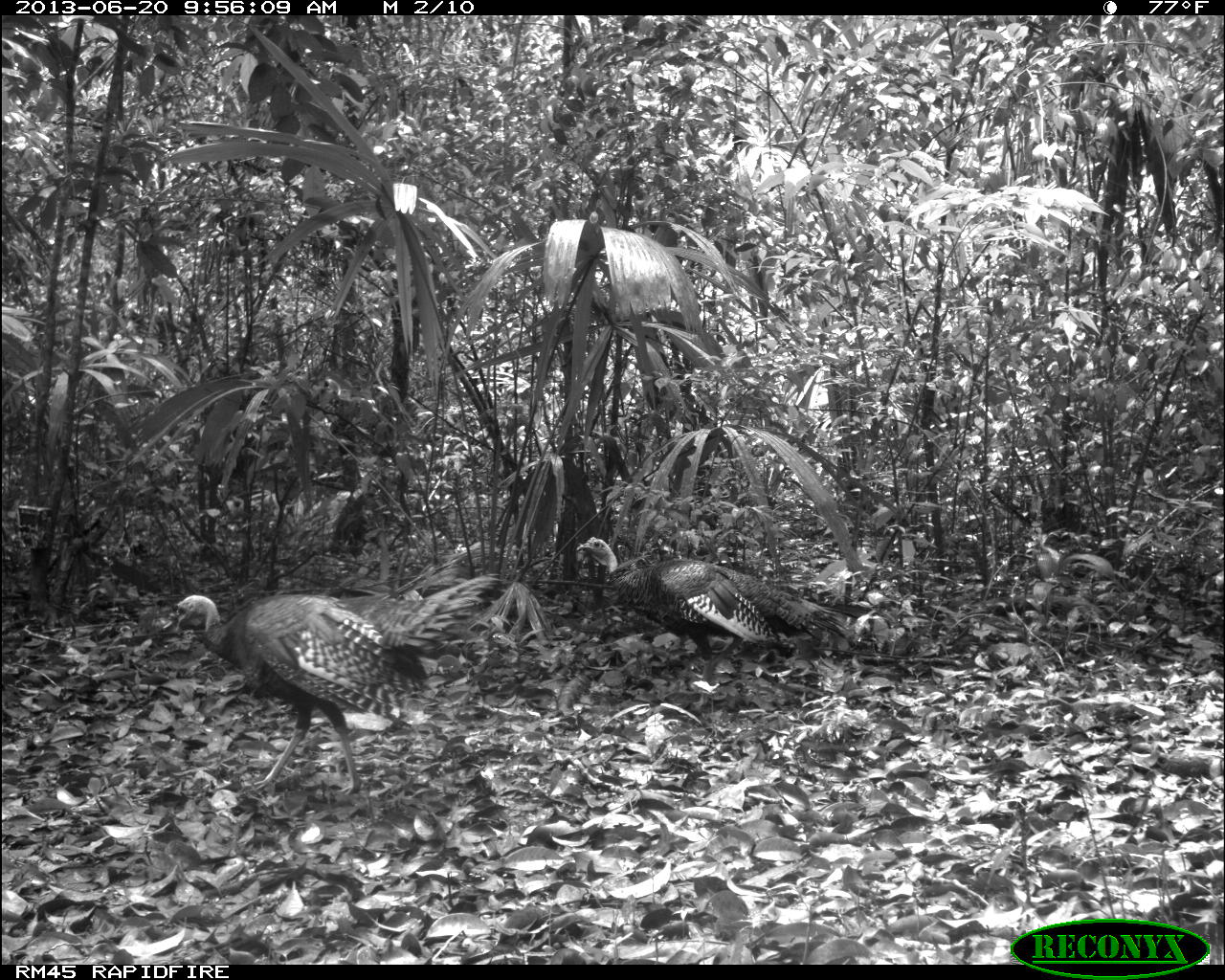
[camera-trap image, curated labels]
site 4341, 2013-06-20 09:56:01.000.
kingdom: Animalia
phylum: Chordata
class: Aves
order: Galliformes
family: Phasianidae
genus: Meleagris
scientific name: Meleagris ocellata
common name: ocellated turkey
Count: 2.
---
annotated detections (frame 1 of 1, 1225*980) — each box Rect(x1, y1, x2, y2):
meleagris ocellata: Rect(160, 572, 499, 797); Rect(576, 537, 873, 711)